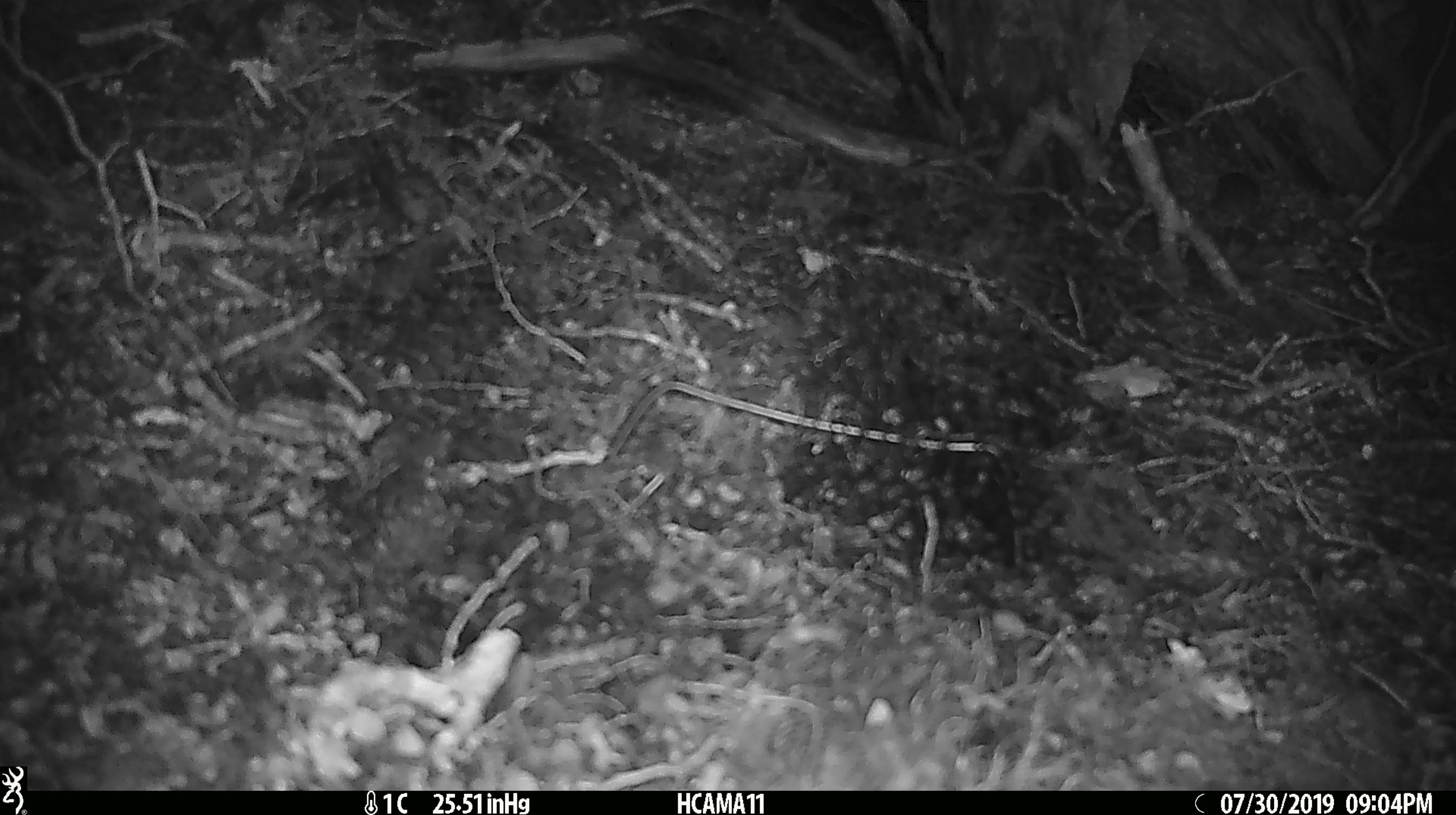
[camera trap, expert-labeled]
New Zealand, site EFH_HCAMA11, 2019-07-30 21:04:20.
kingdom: Animalia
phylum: Chordata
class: Mammalia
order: Rodentia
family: Muridae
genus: Mus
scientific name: Mus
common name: mouse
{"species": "mouse (Mus)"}